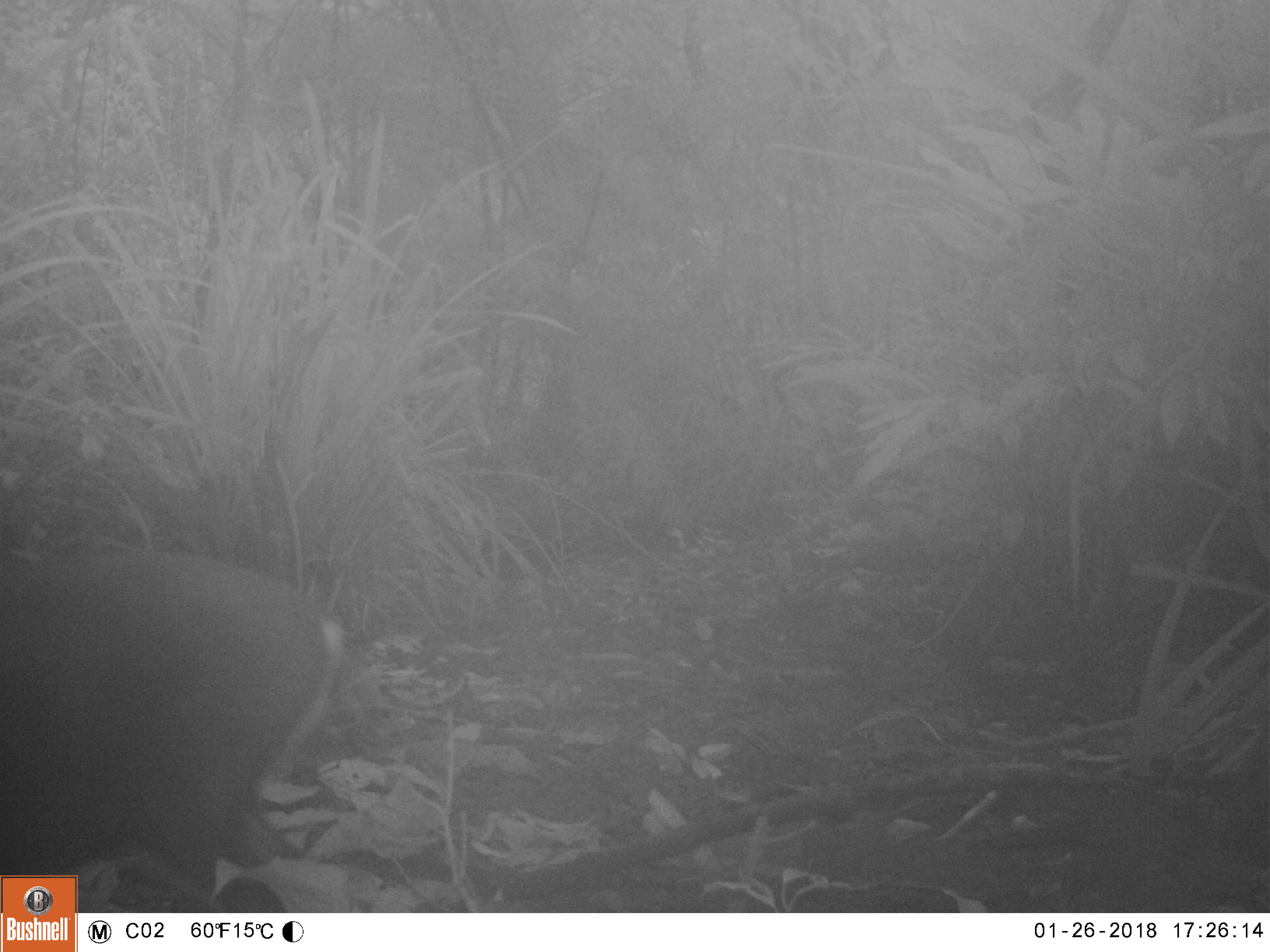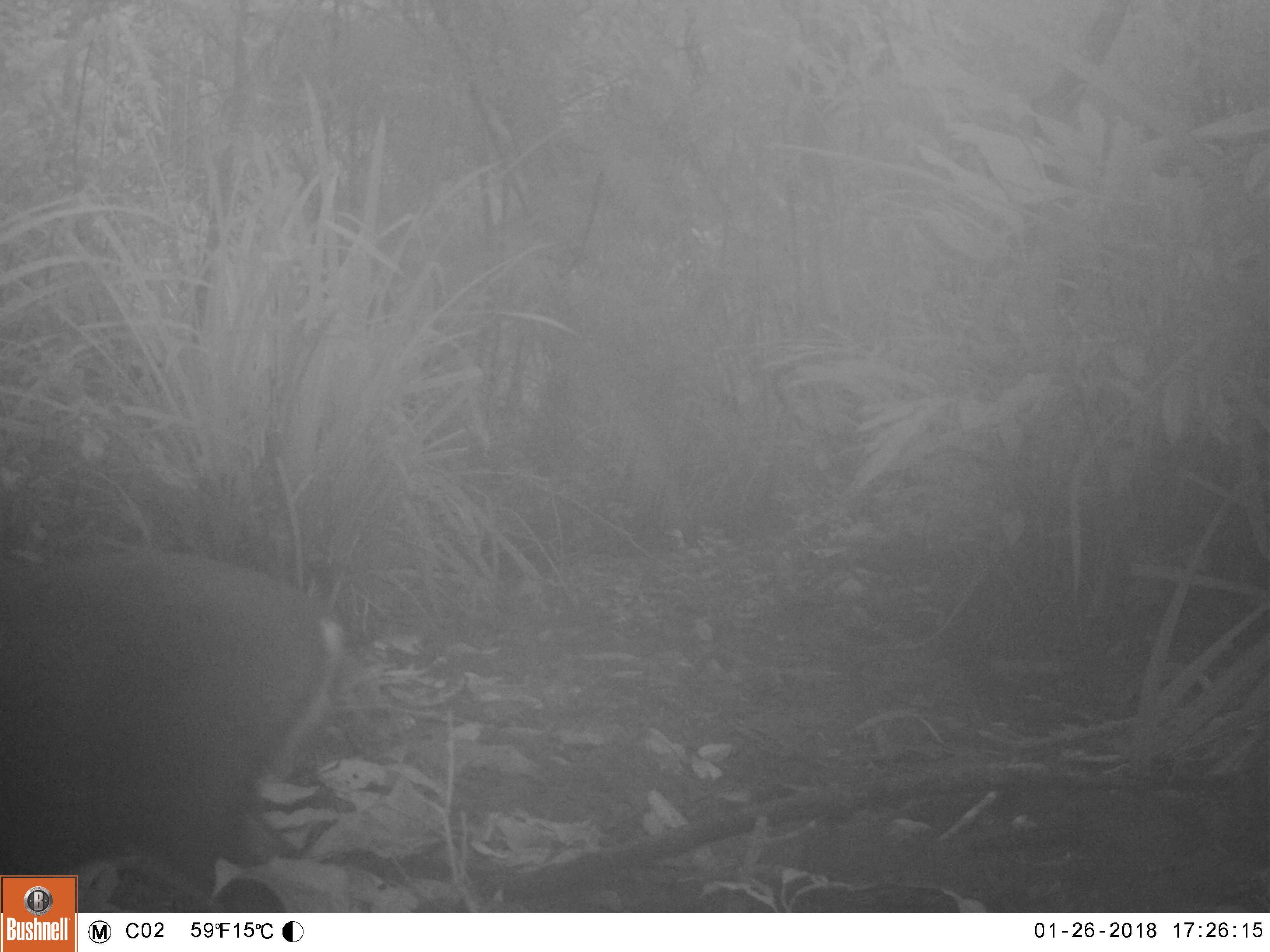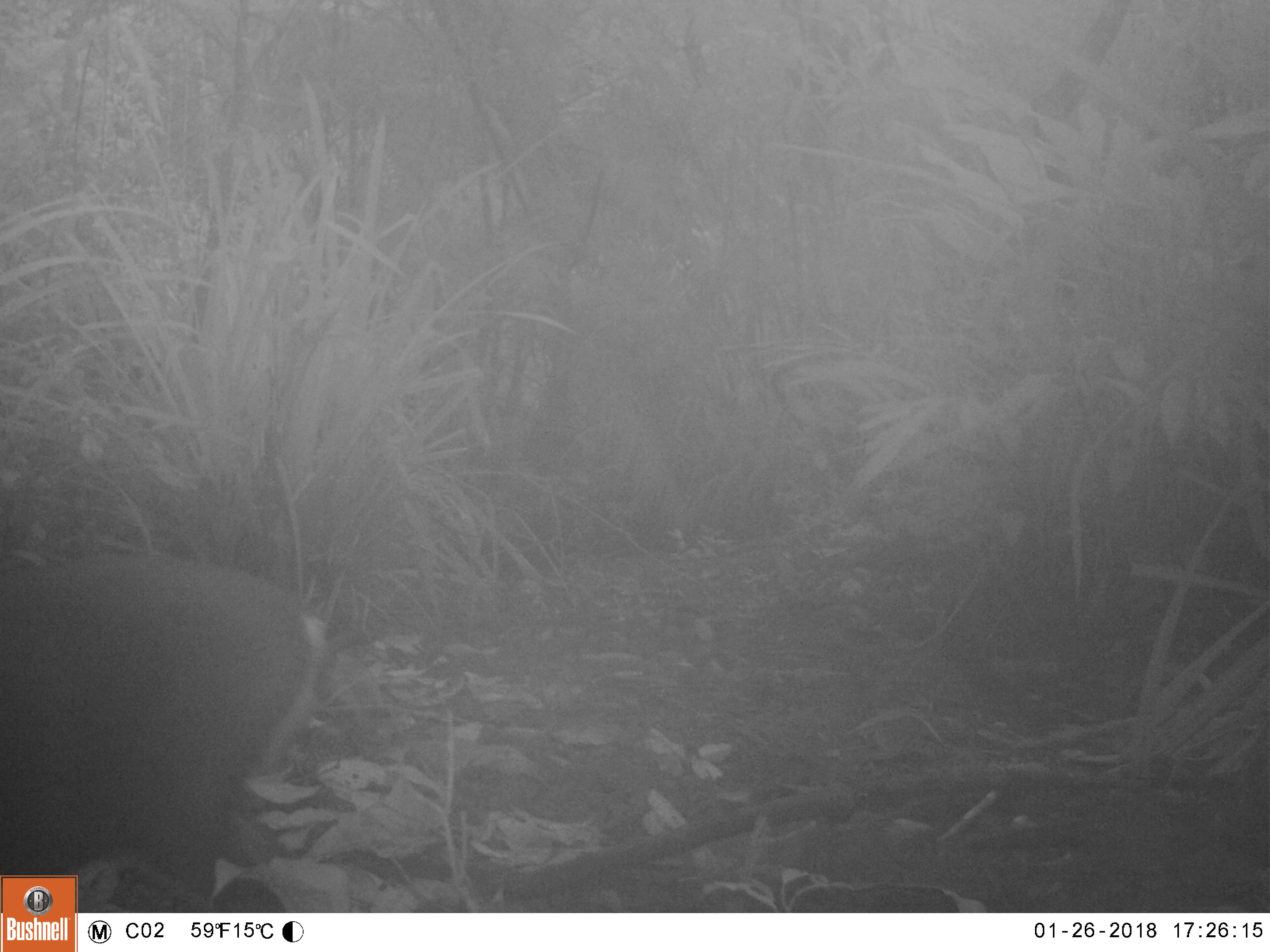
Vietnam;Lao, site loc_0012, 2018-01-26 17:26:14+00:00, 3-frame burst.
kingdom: Animalia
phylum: Chordata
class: Mammalia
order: Artiodactyla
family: Cervidae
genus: Muntiacus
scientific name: Muntiacus rooseveltorum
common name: roosevelt's muntjac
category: roosevelts muntjac group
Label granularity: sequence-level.